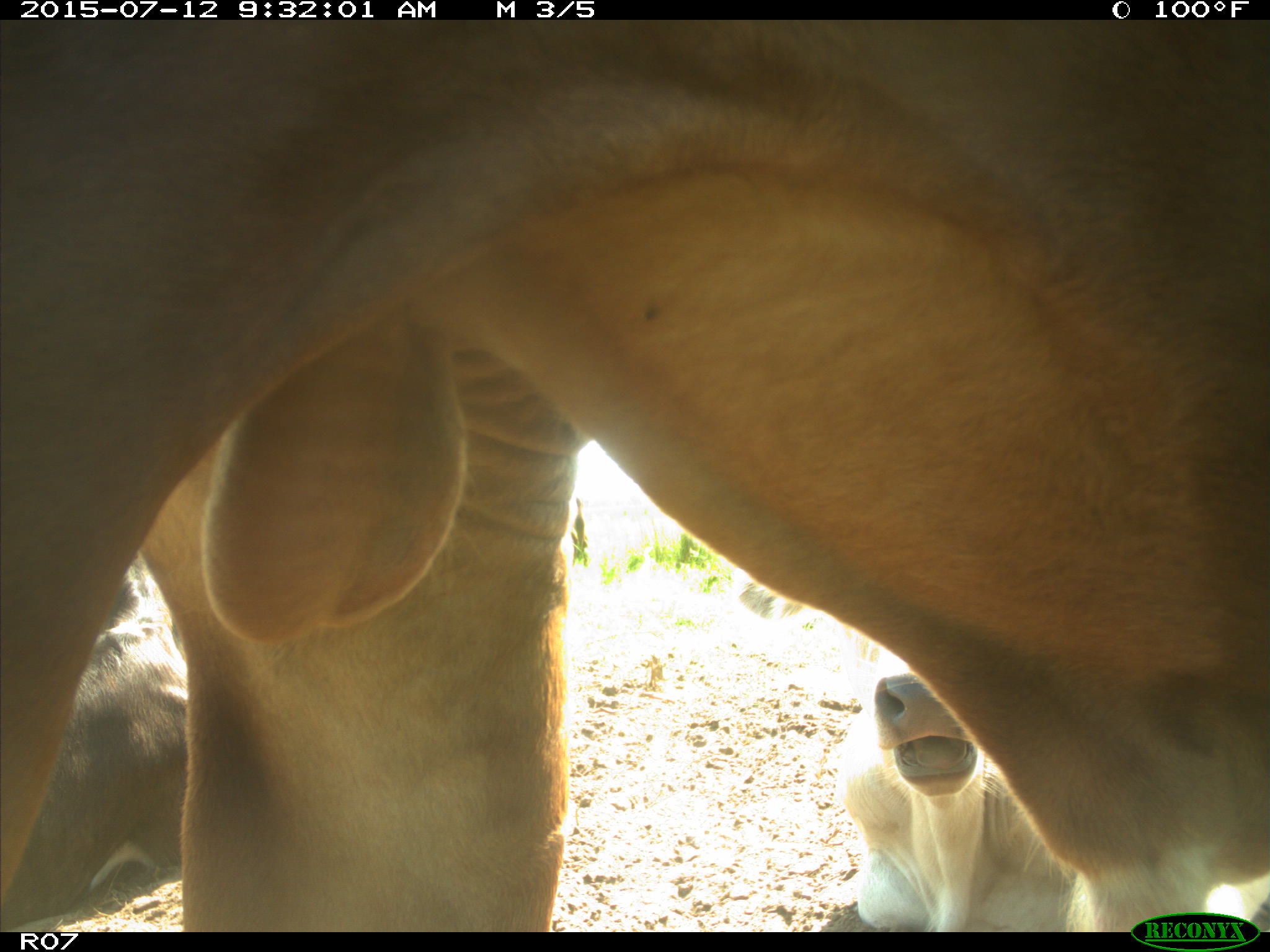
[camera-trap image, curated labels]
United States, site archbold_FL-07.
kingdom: Animalia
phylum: Chordata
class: Mammalia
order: Artiodactyla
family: Bovidae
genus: Bos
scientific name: Bos taurus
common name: domestic cow